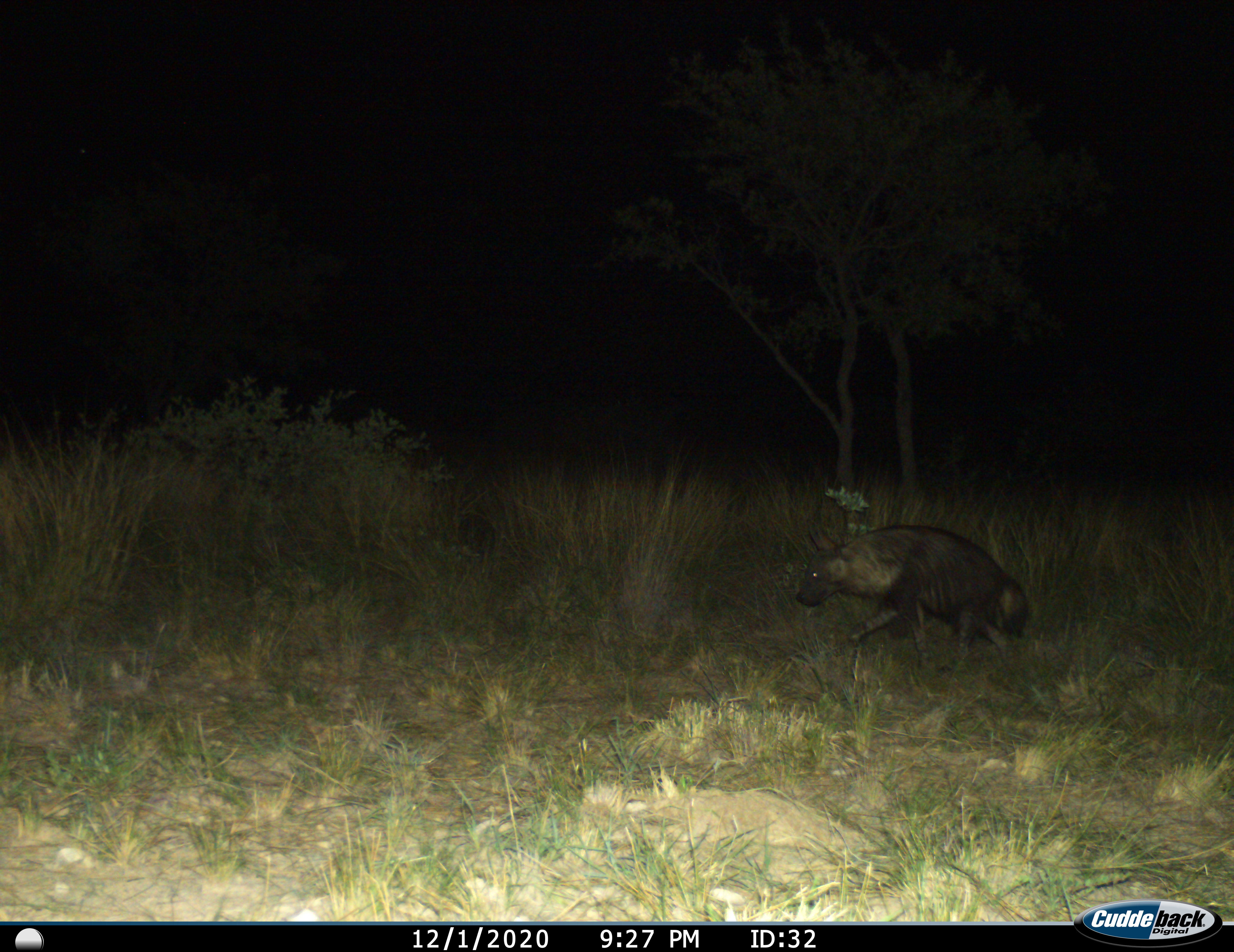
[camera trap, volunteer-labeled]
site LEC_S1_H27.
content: unidentified animal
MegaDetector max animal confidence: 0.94